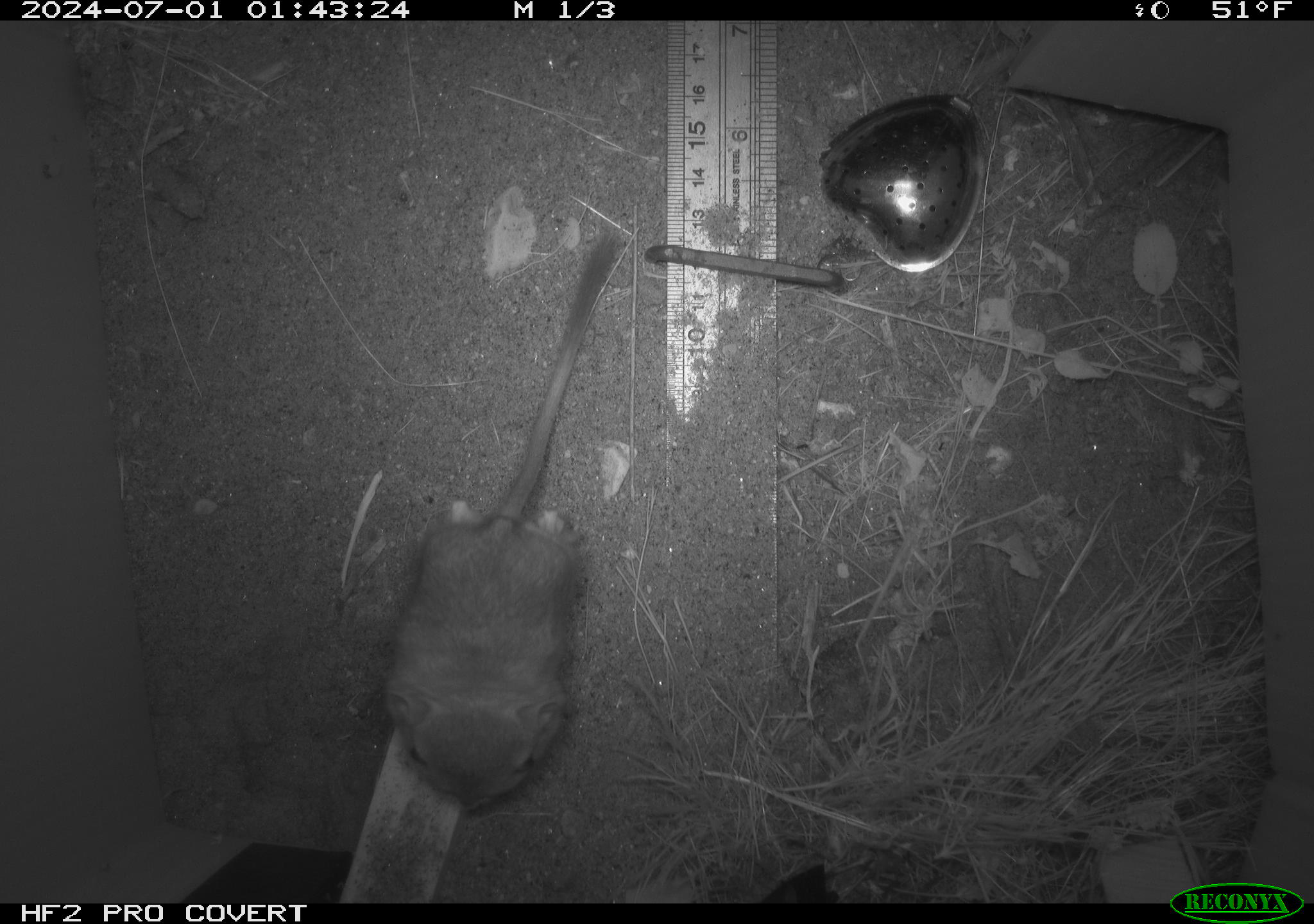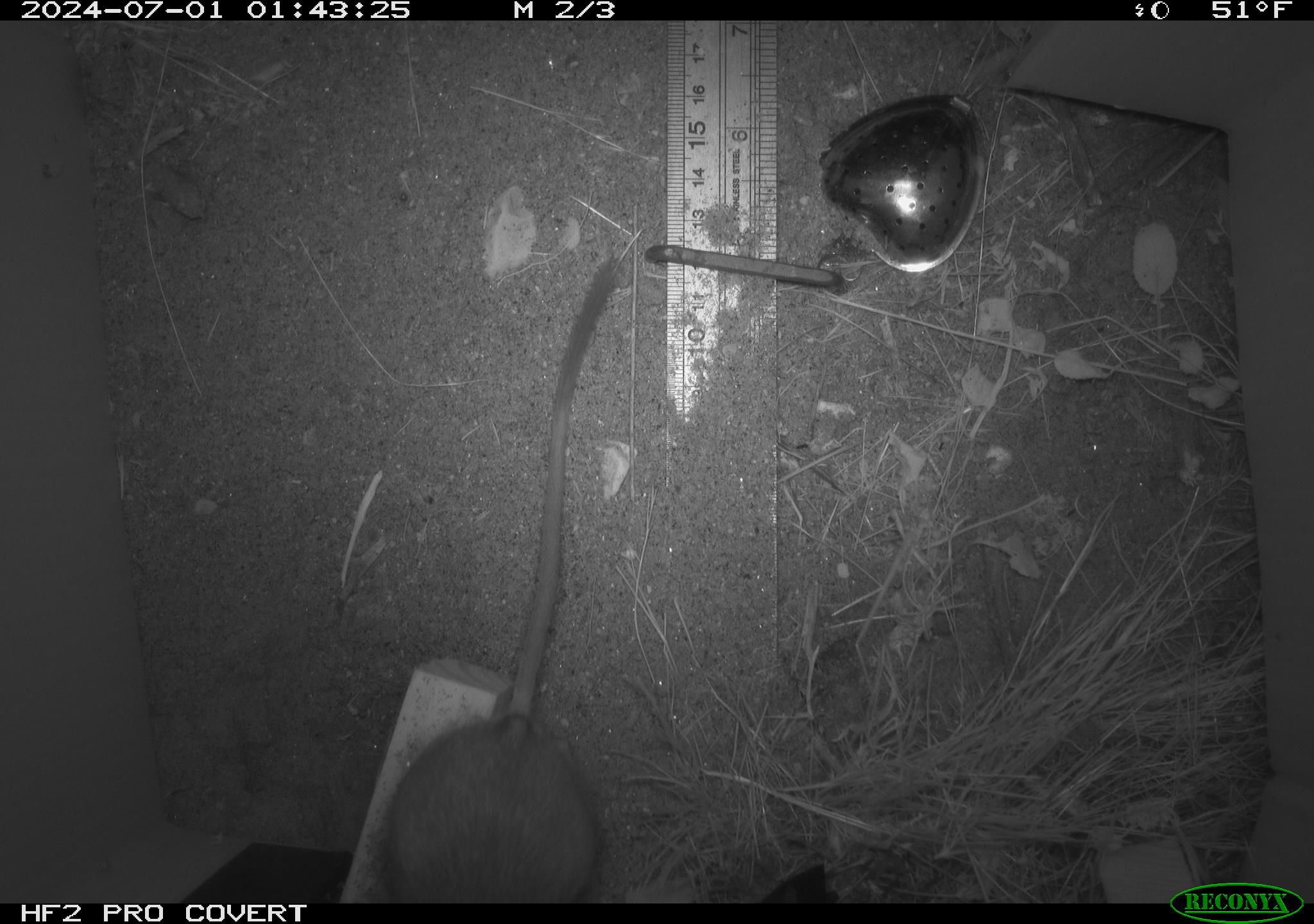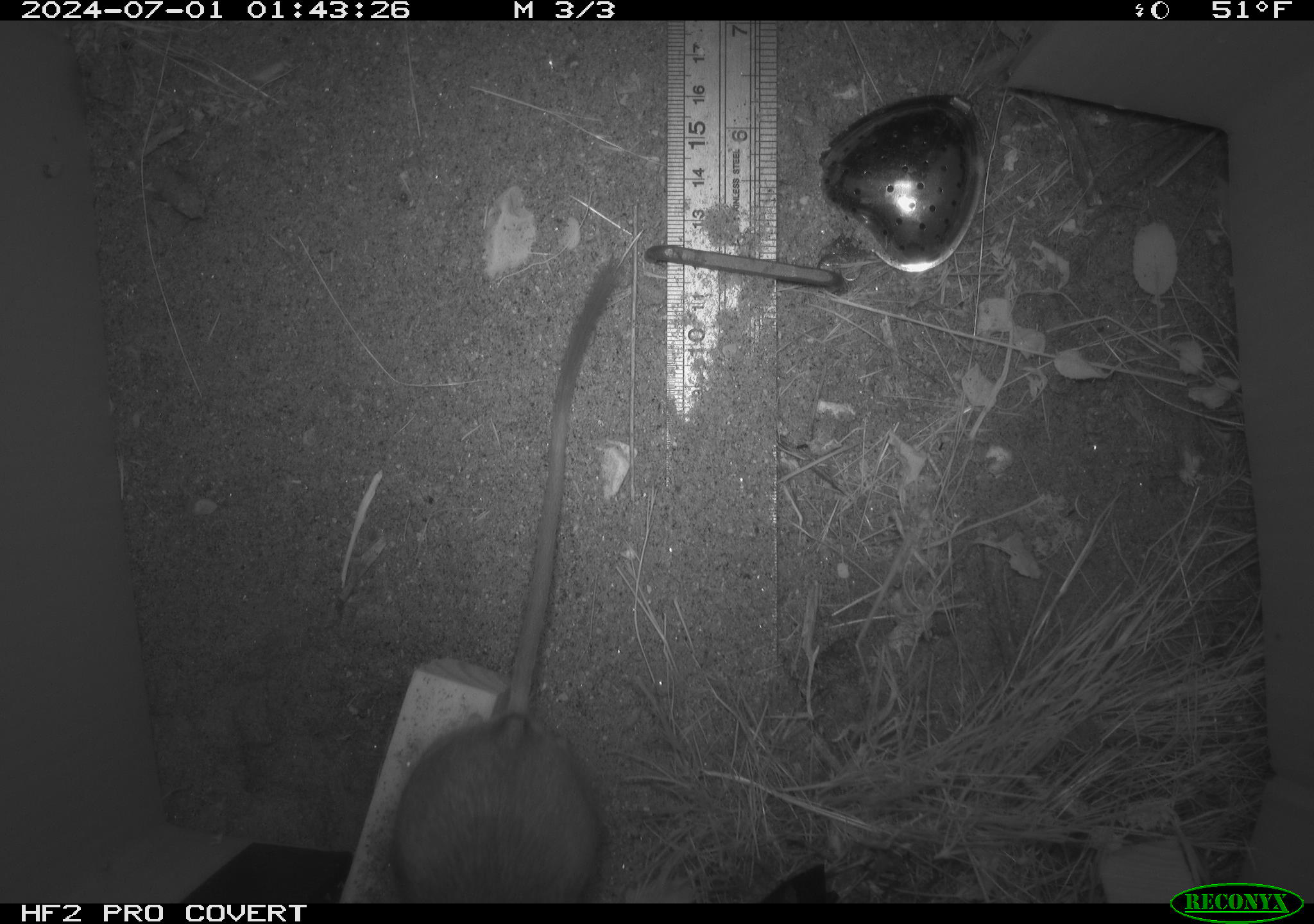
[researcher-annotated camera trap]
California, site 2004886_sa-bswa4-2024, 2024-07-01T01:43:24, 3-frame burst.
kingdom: Animalia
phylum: Chordata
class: Mammalia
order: Rodentia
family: Heteromyidae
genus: Dipodomys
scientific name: Dipodomys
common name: kangaroo rats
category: dipodomys species